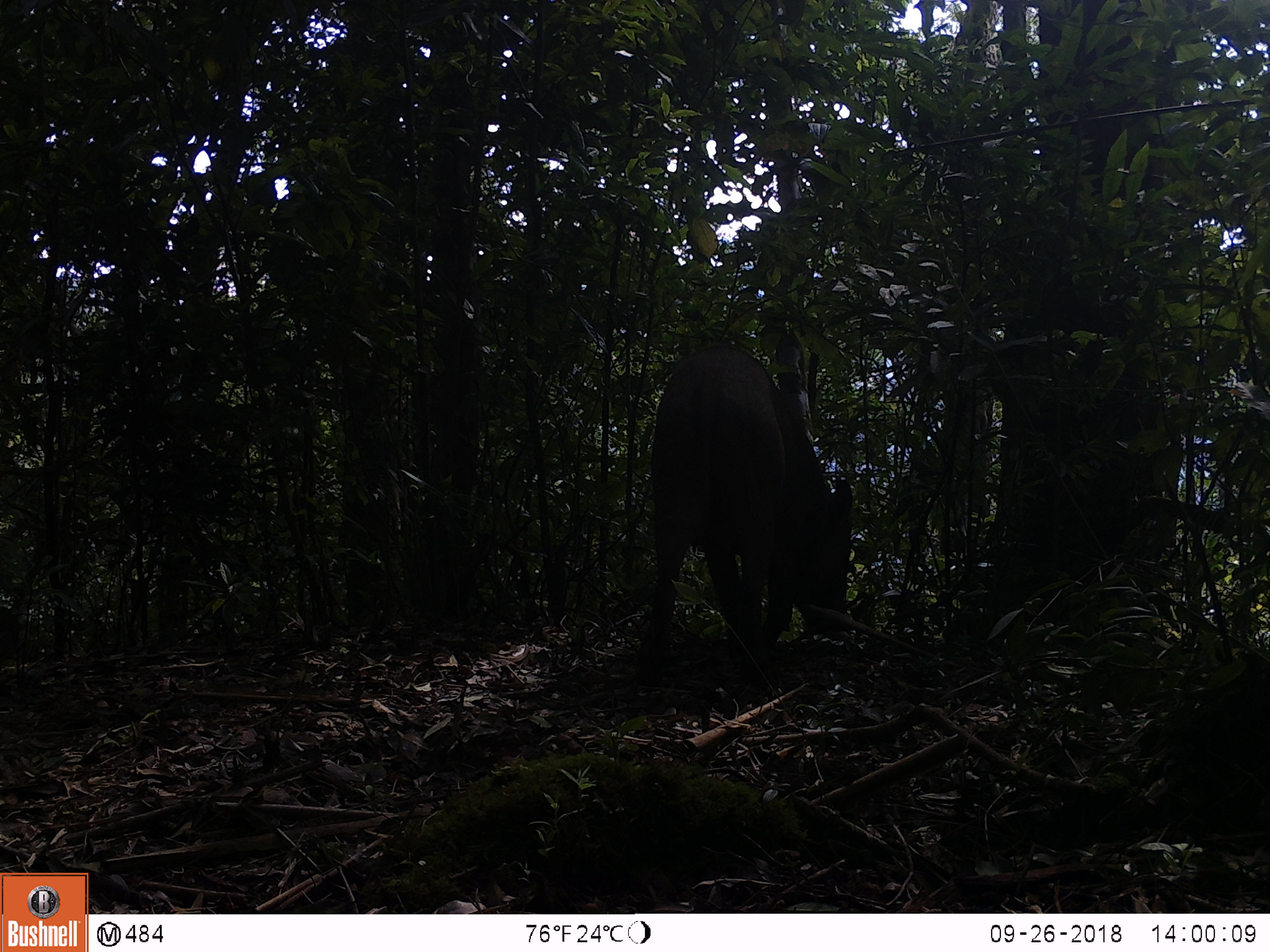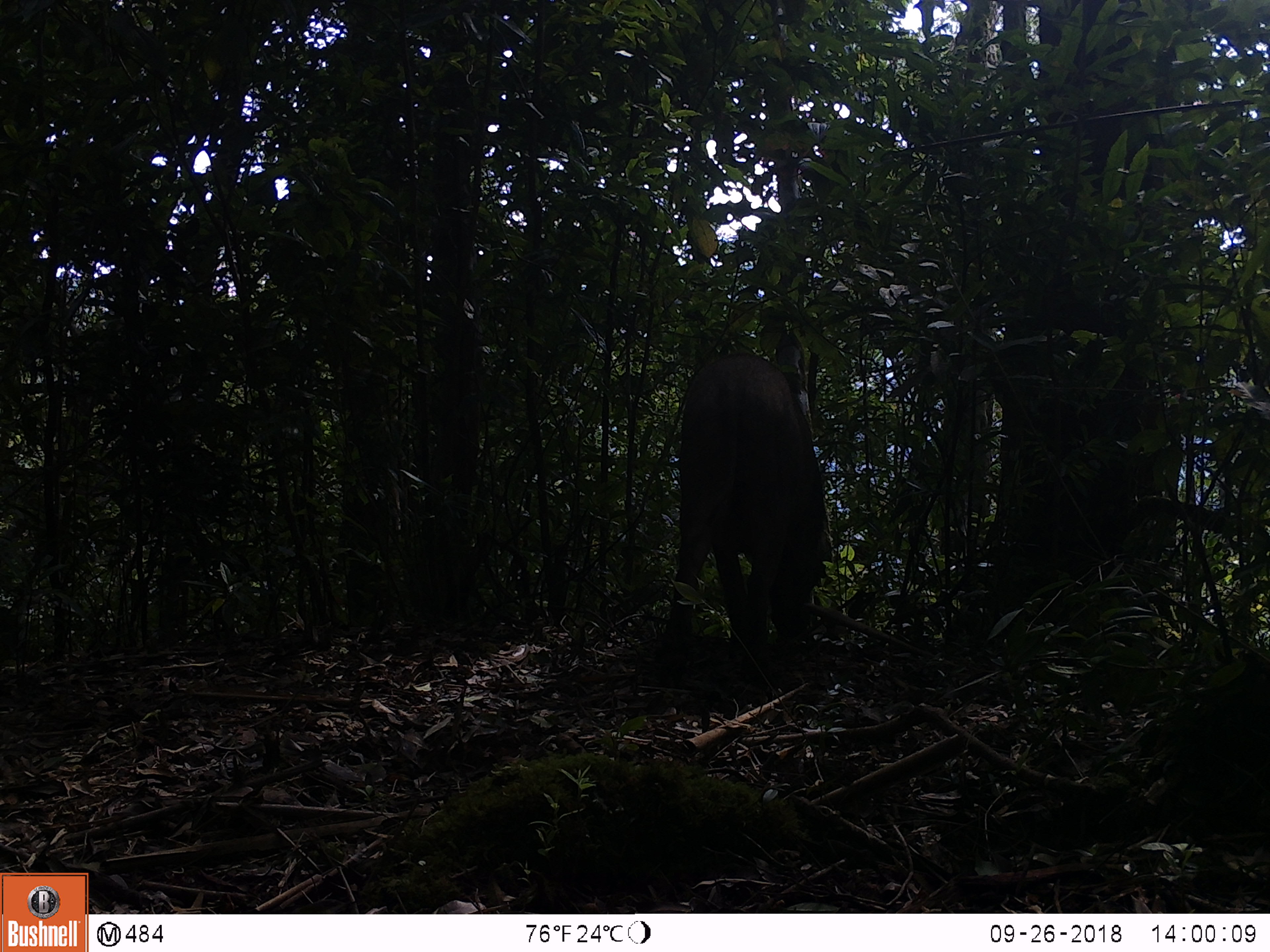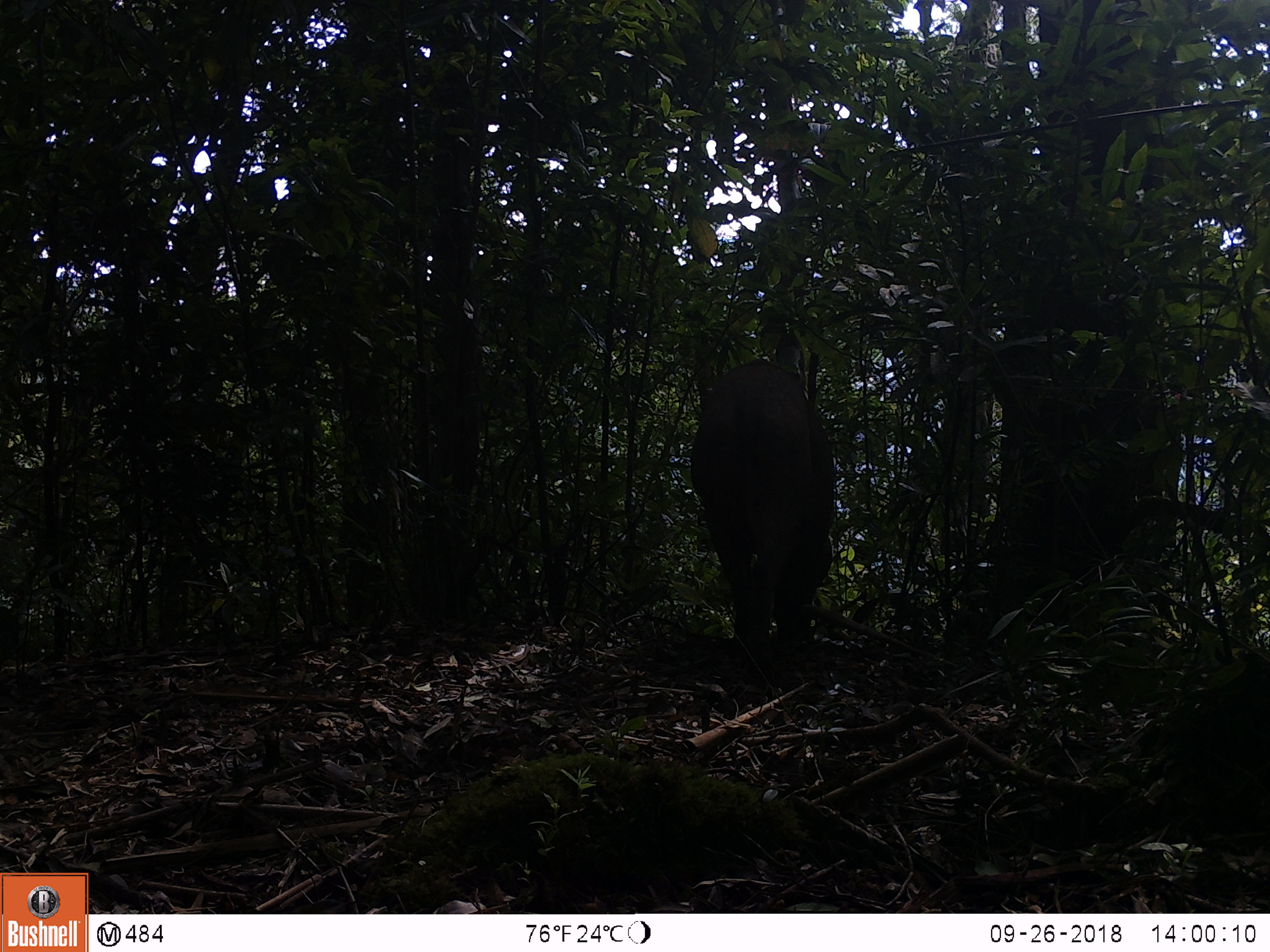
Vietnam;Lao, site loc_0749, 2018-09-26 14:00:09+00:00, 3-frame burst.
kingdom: Animalia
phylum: Chordata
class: Mammalia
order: Artiodactyla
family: Suidae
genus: Sus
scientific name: Sus scrofa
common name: eurasian wild pig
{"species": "eurasian wild pig (Sus scrofa)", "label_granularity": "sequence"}